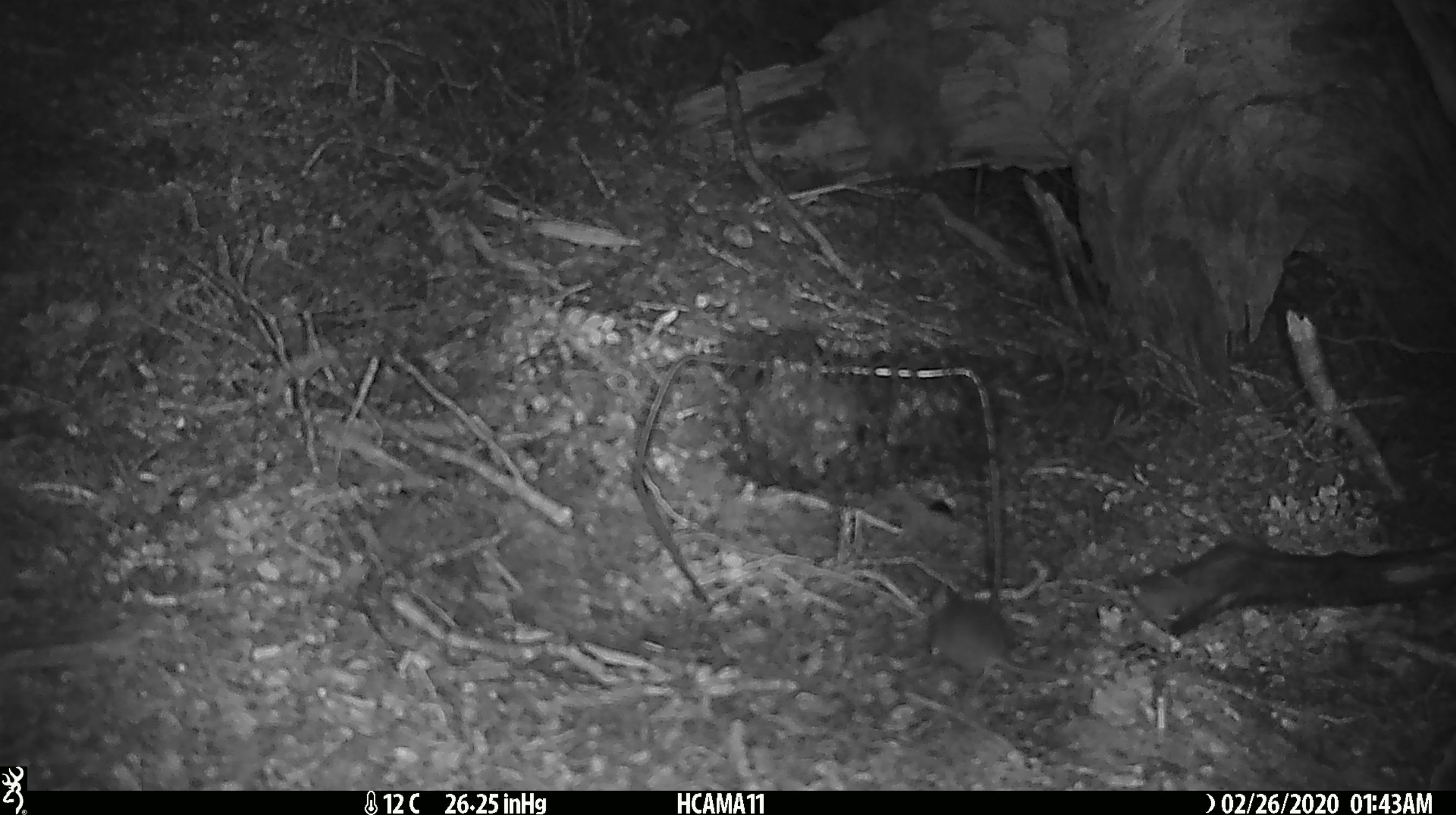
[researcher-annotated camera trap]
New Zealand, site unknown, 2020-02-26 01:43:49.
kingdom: Animalia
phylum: Chordata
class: Mammalia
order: Rodentia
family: Muridae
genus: Mus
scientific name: Mus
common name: mouse